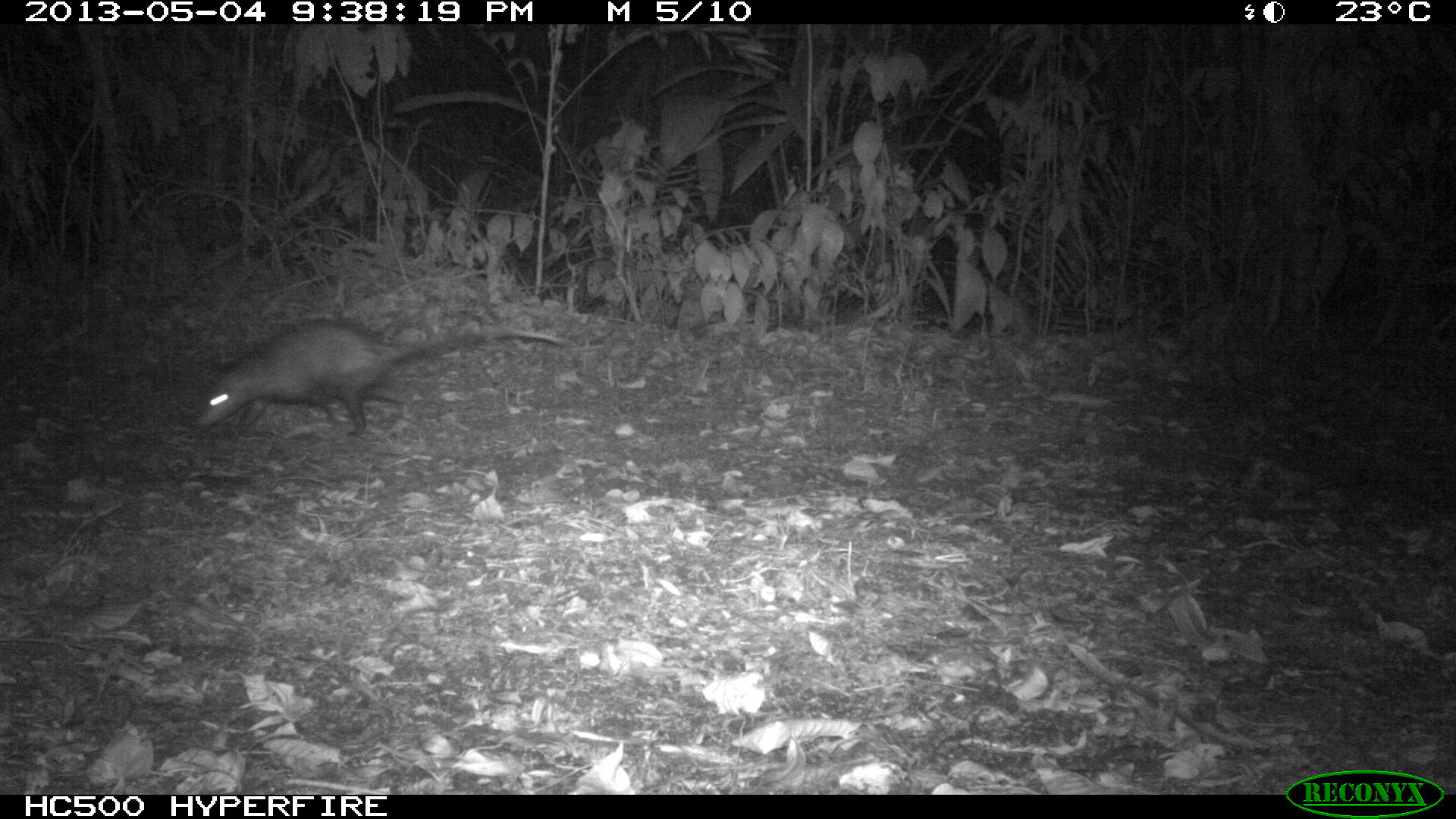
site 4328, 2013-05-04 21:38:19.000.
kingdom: Animalia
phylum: Chordata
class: Mammalia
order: Didelphimorphia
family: Didelphidae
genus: Didelphis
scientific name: Didelphis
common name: american opossums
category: didelphis sp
Didelphis sp (american opossums) (Didelphis), count 1.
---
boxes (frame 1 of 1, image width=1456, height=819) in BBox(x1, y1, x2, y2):
didelphis sp: BBox(192, 310, 578, 441)